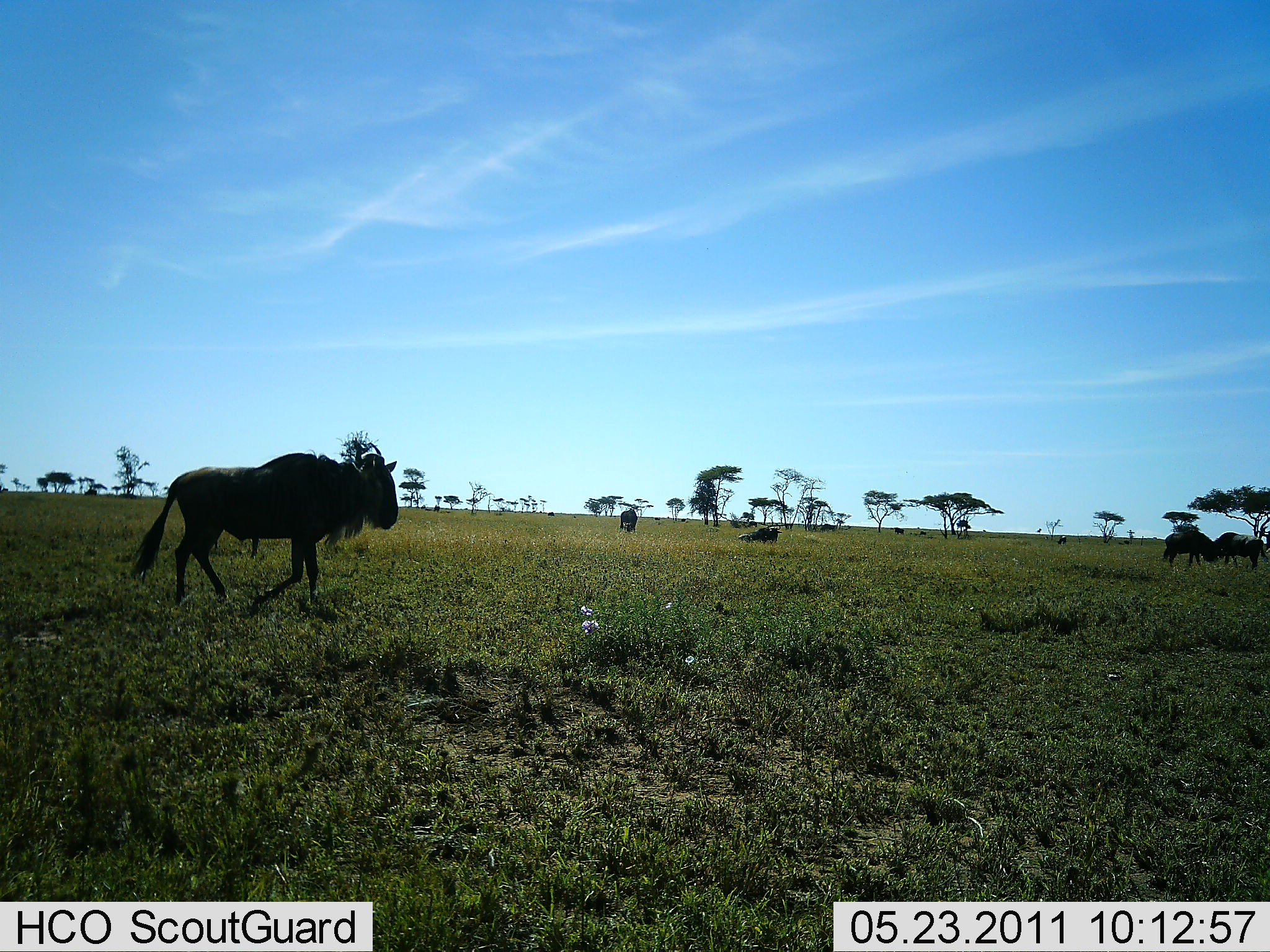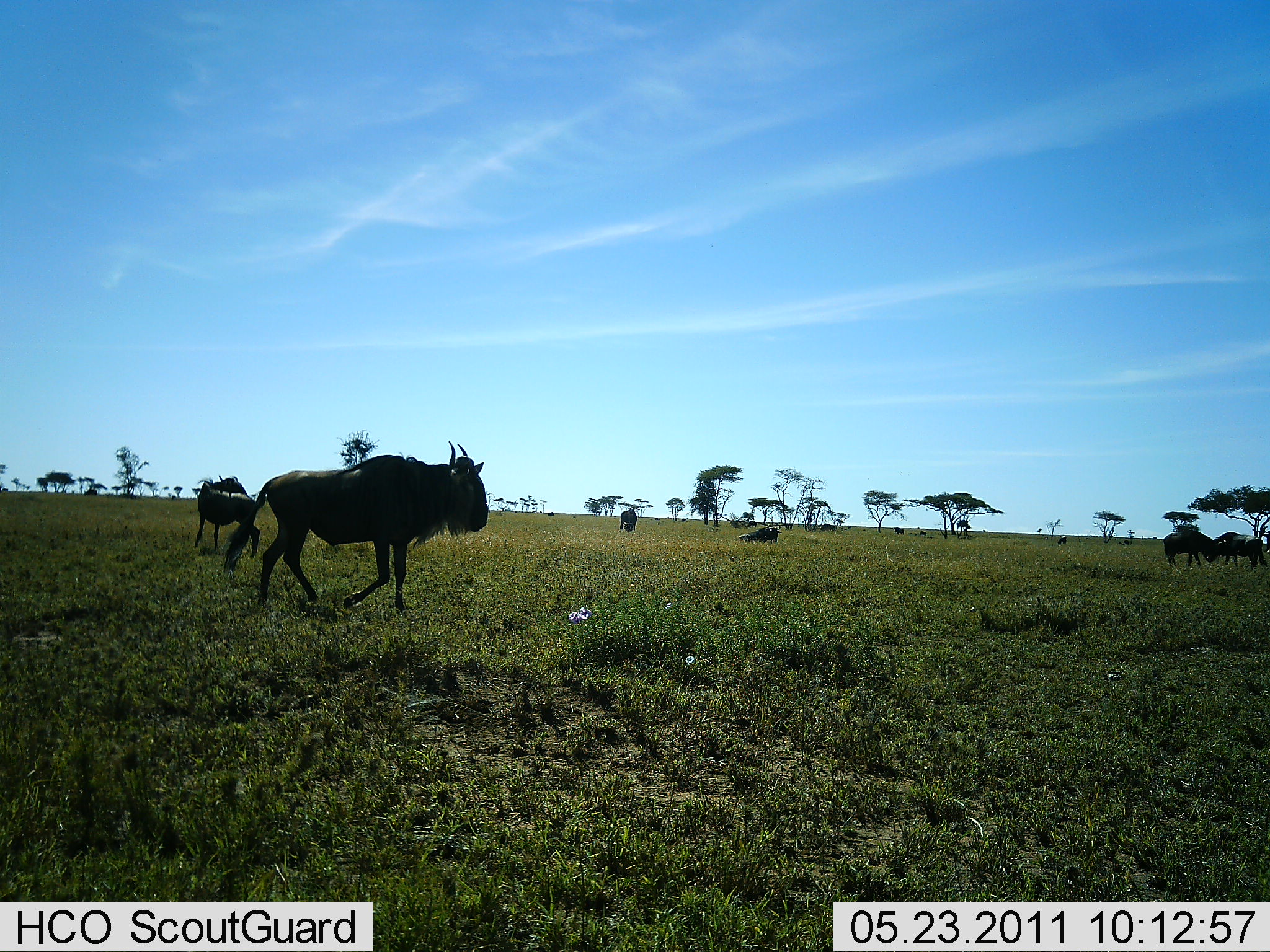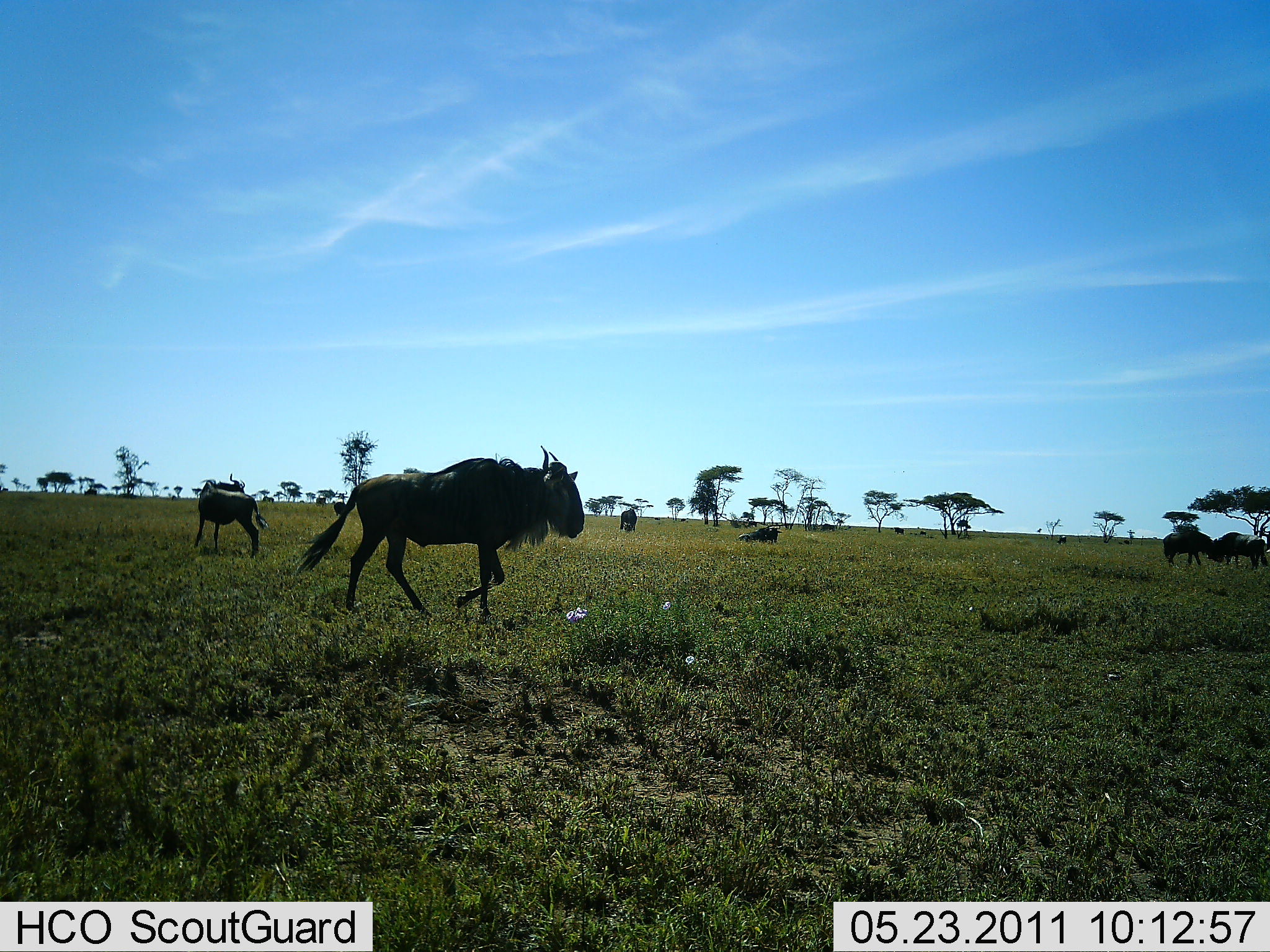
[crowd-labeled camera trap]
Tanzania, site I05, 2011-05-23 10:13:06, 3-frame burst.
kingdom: Animalia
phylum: Chordata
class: Mammalia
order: Artiodactyla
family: Bovidae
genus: Connochaetes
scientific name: Connochaetes taurinus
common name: blue wildebeest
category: wildebeest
Wildebeest (blue wildebeest) (Connochaetes taurinus), count 6. Behavior (volunteer vote fractions): standing 70%, resting 60%, moving 100%, interacting 10%. Young present (vote fraction): 0%. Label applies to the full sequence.